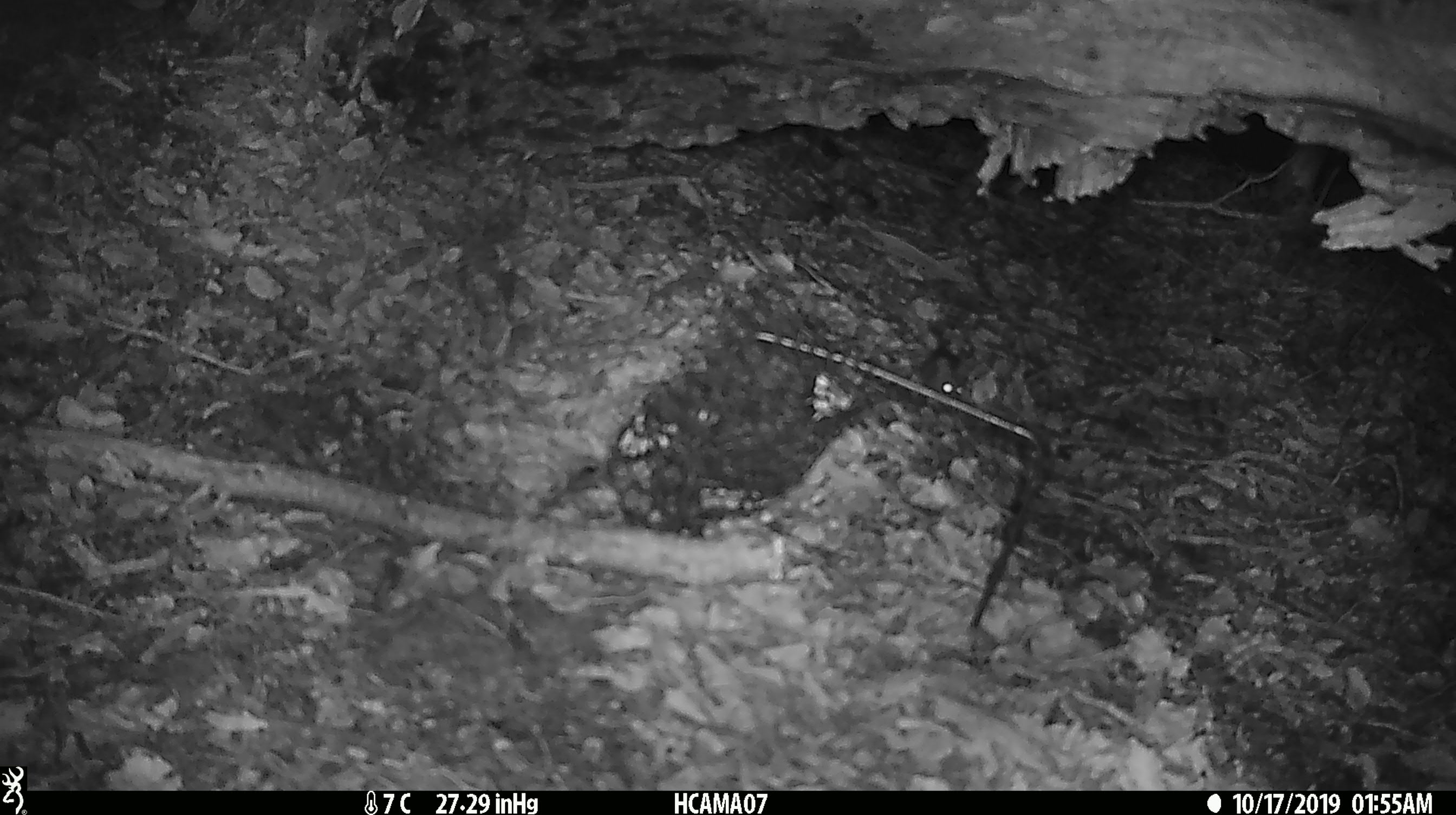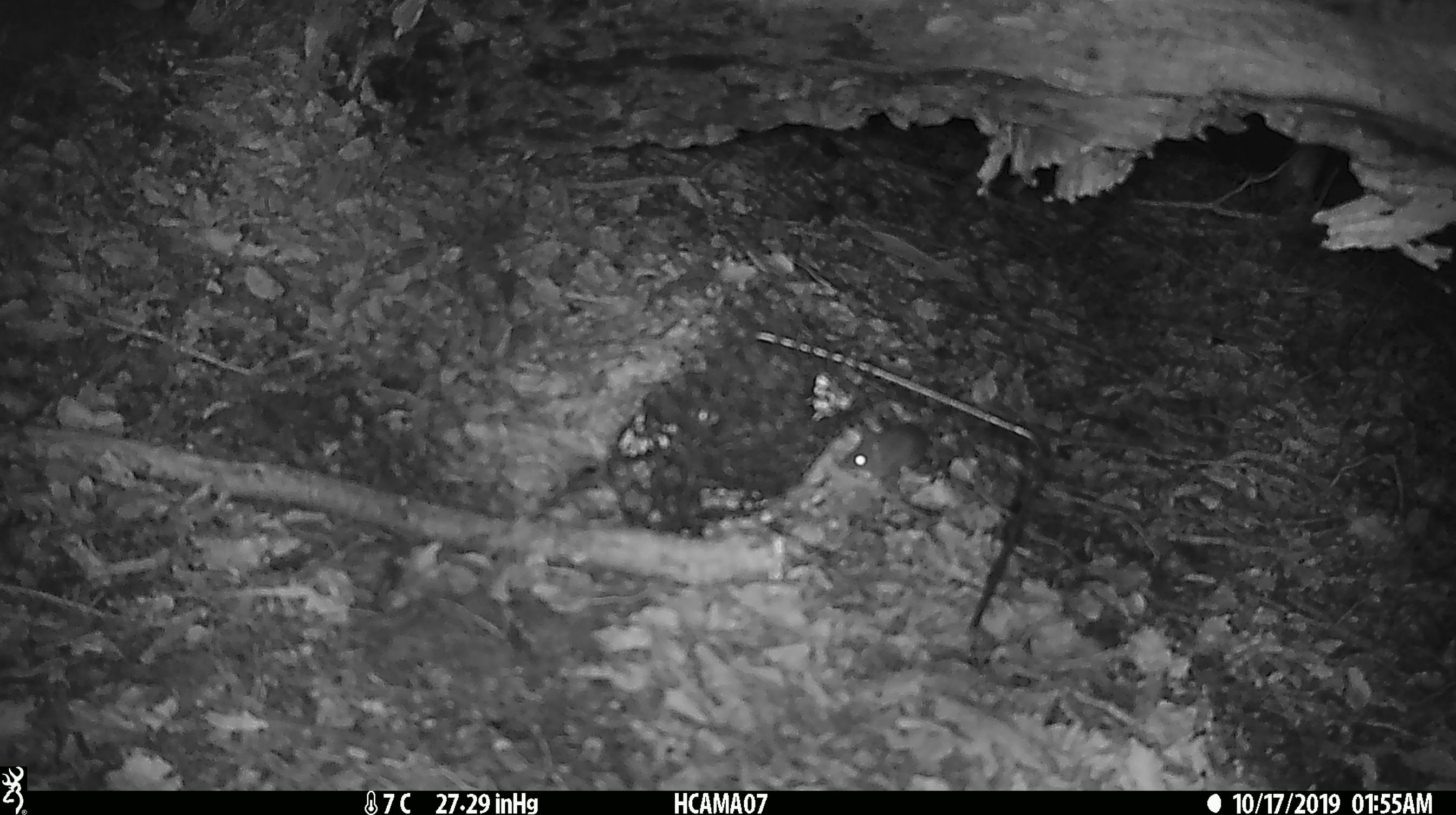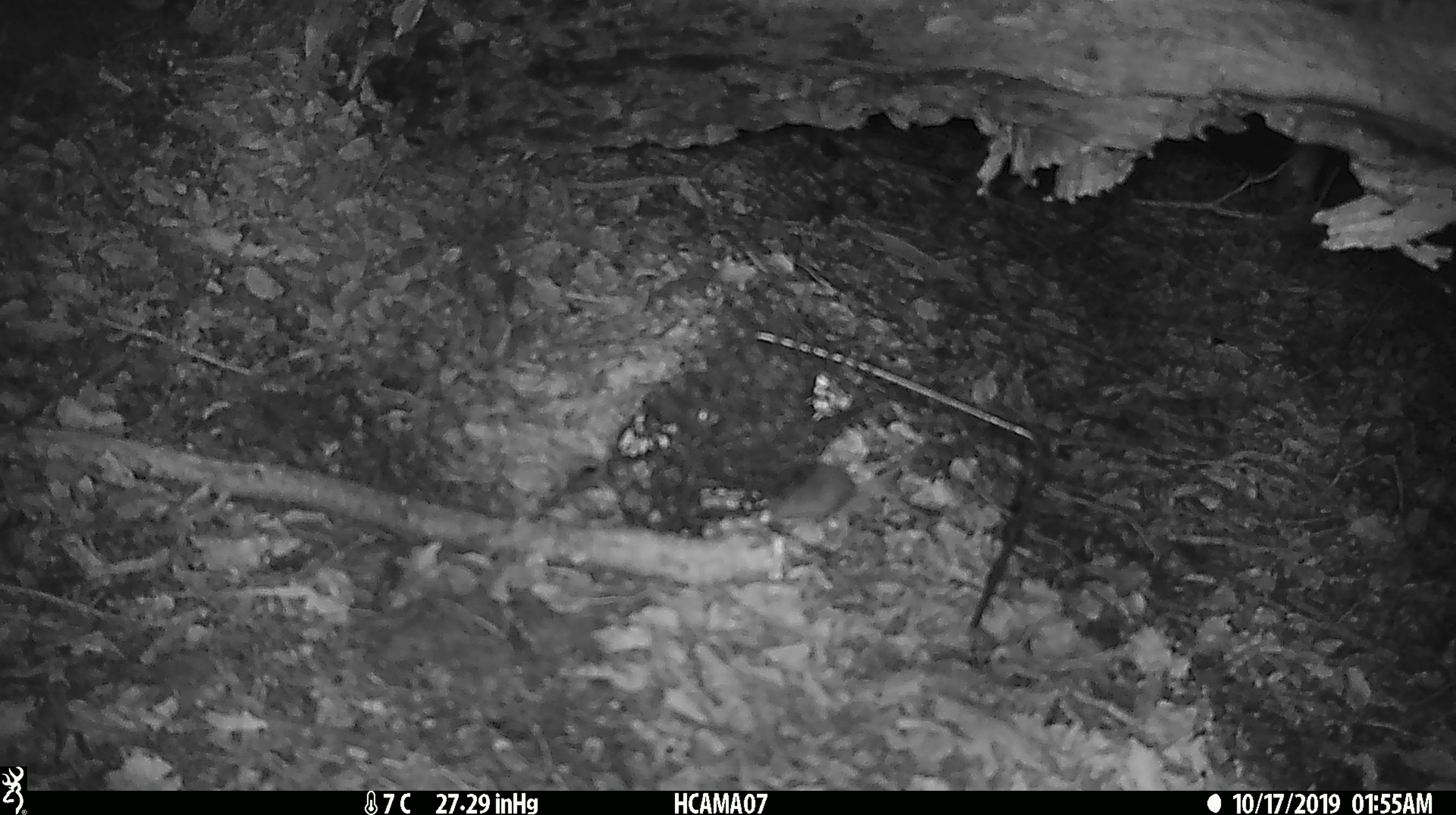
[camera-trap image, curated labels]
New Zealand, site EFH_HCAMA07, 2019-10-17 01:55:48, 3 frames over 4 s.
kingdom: Animalia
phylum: Chordata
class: Mammalia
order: Rodentia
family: Muridae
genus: Mus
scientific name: Mus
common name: mouse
Mouse (Mus).